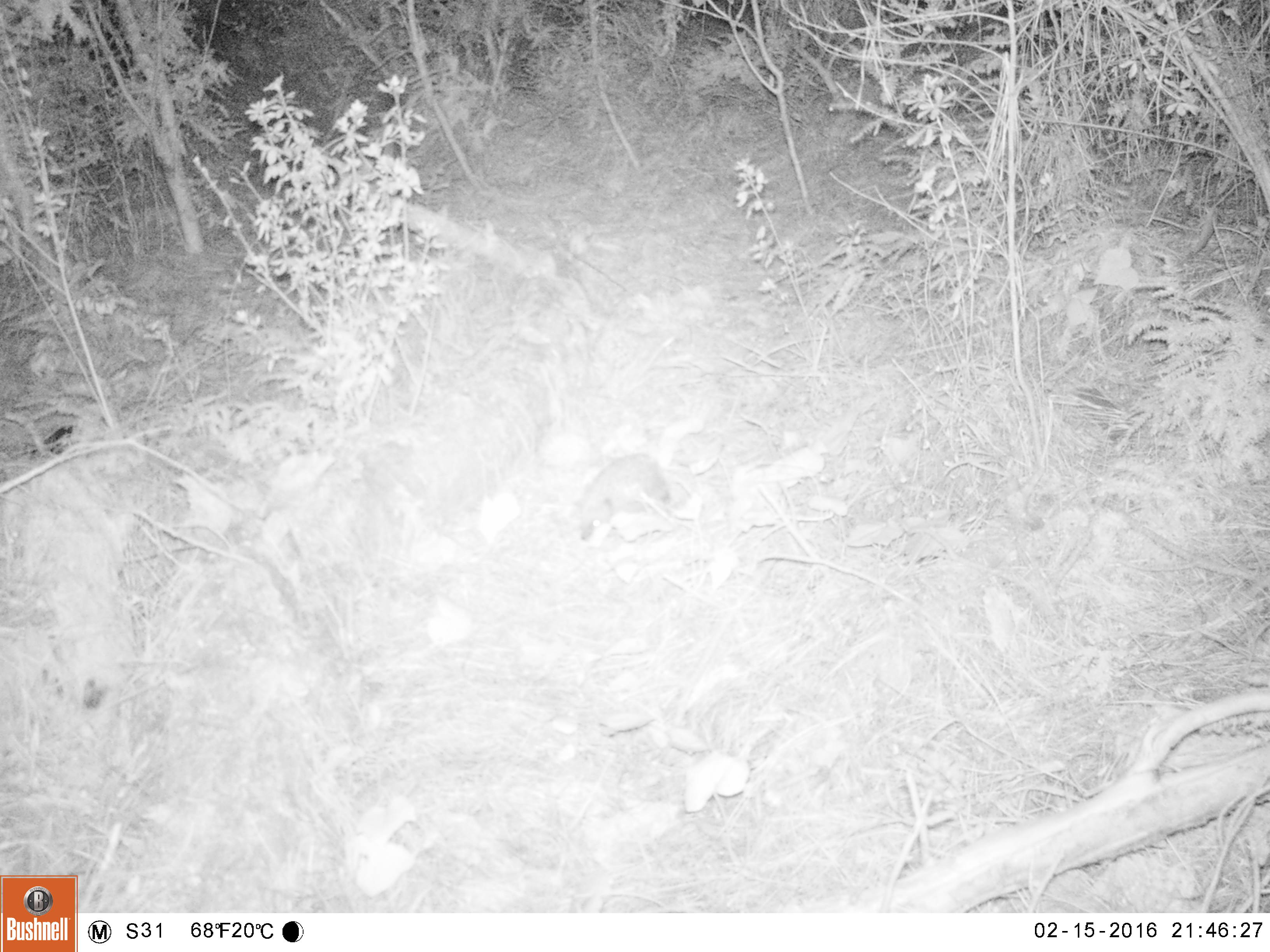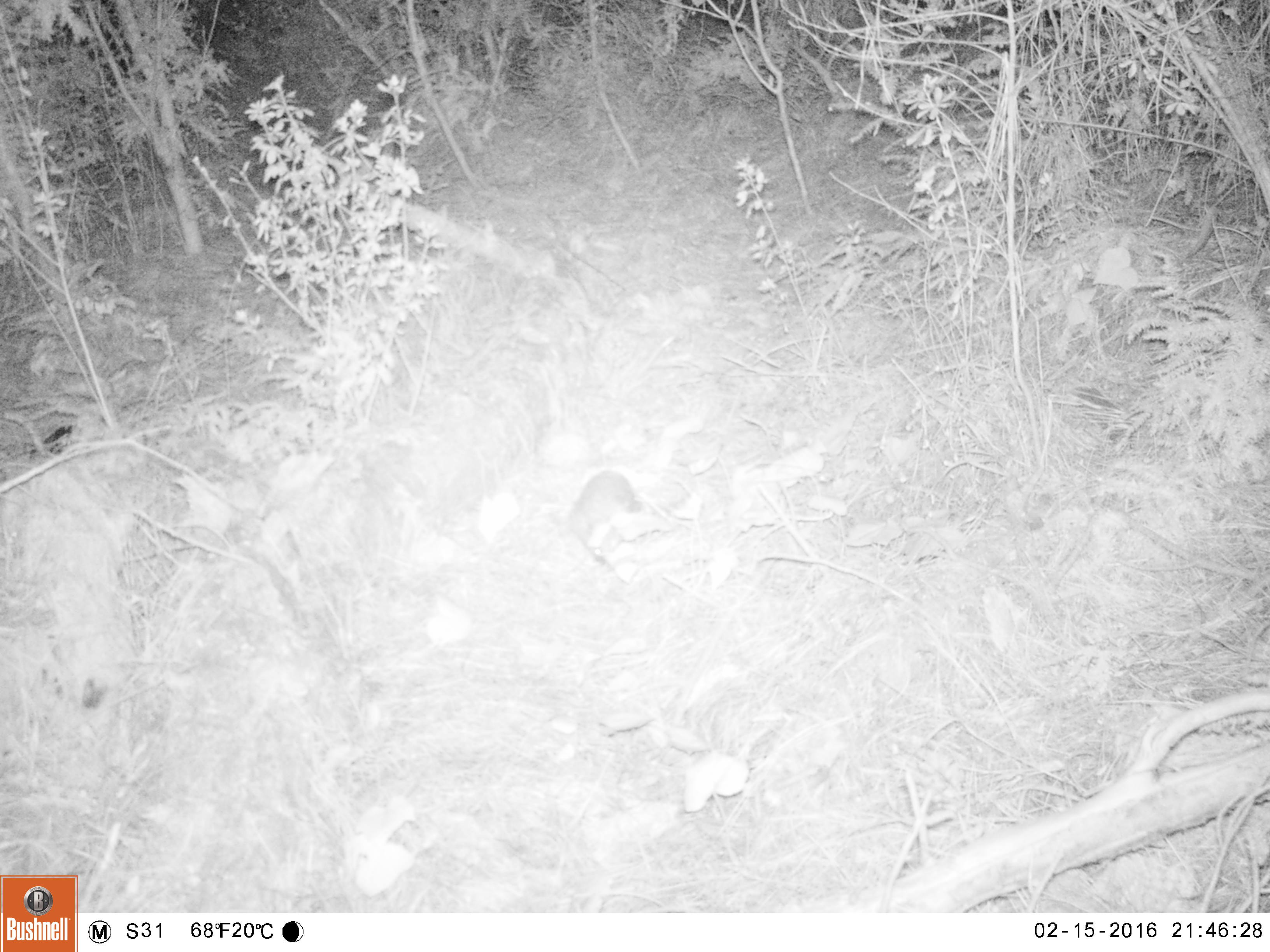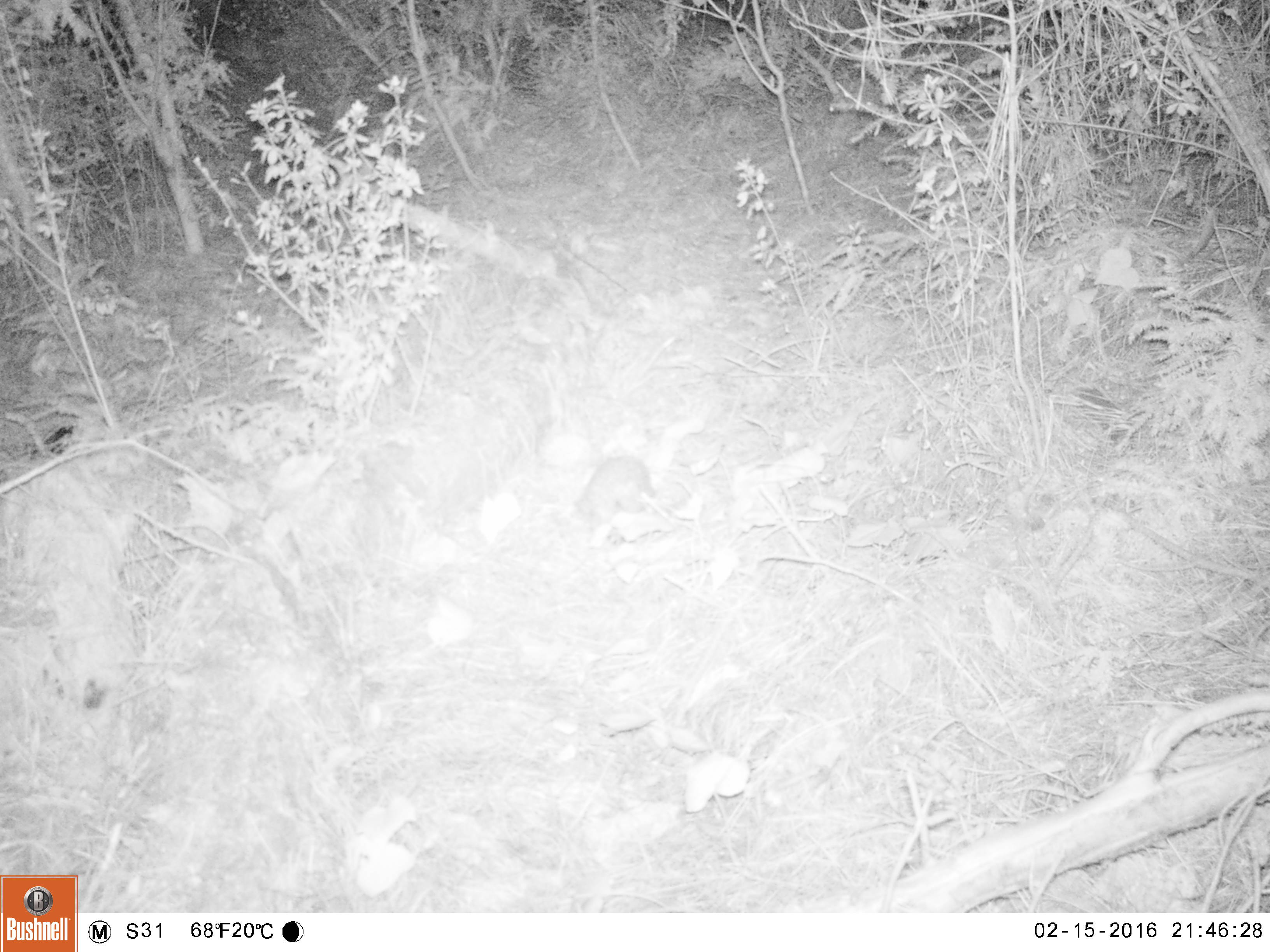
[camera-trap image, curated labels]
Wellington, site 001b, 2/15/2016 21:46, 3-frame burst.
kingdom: Animalia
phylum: Chordata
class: Mammalia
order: Eulipotyphla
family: Erinaceidae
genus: Erinaceus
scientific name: Erinaceus europaeus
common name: hedgehog